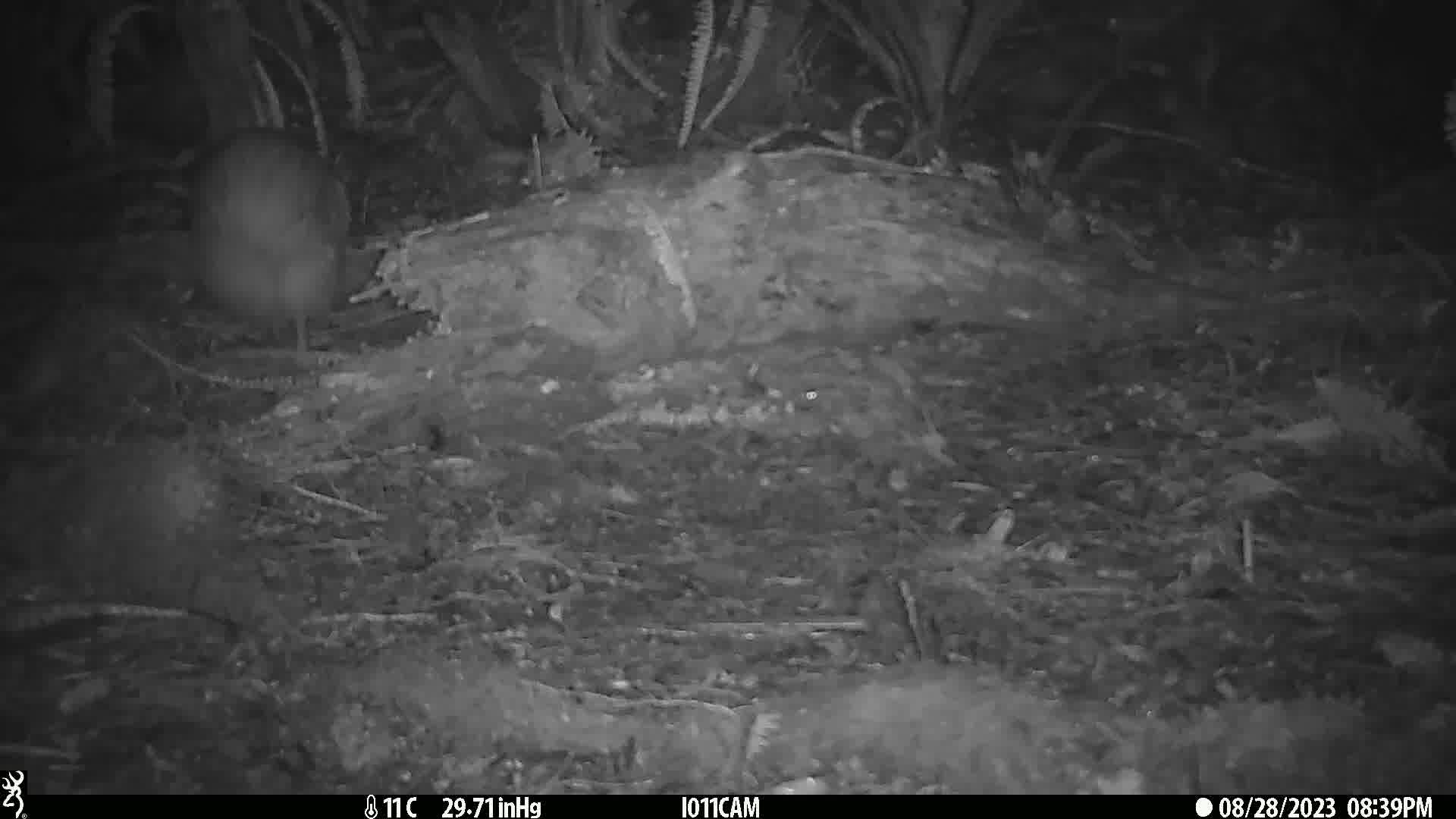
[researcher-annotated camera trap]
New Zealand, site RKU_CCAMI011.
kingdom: Animalia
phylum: Chordata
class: Aves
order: Apterygiformes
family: Apterygidae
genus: Apteryx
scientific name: Apteryx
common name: kiwi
Kiwi (Apteryx).